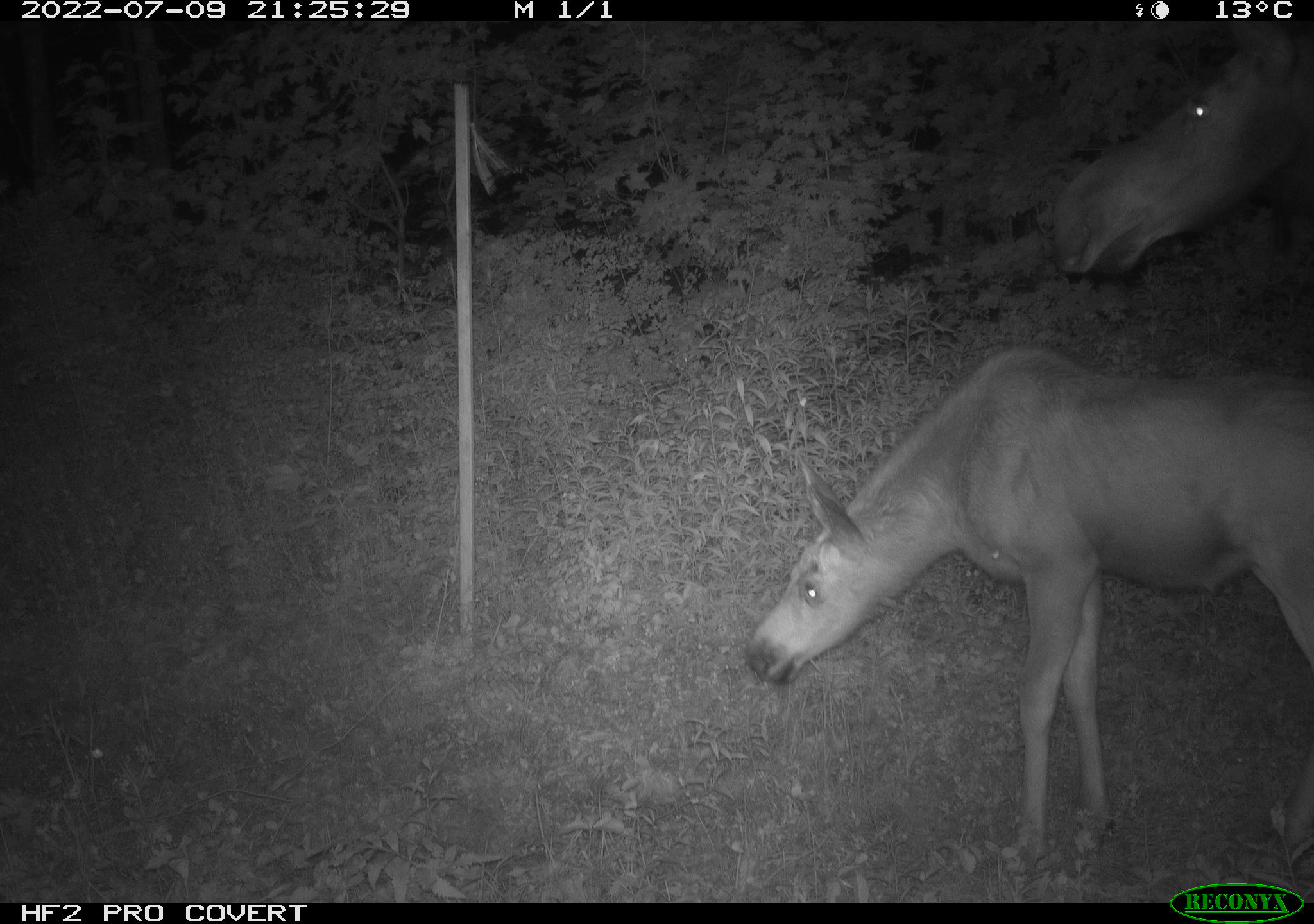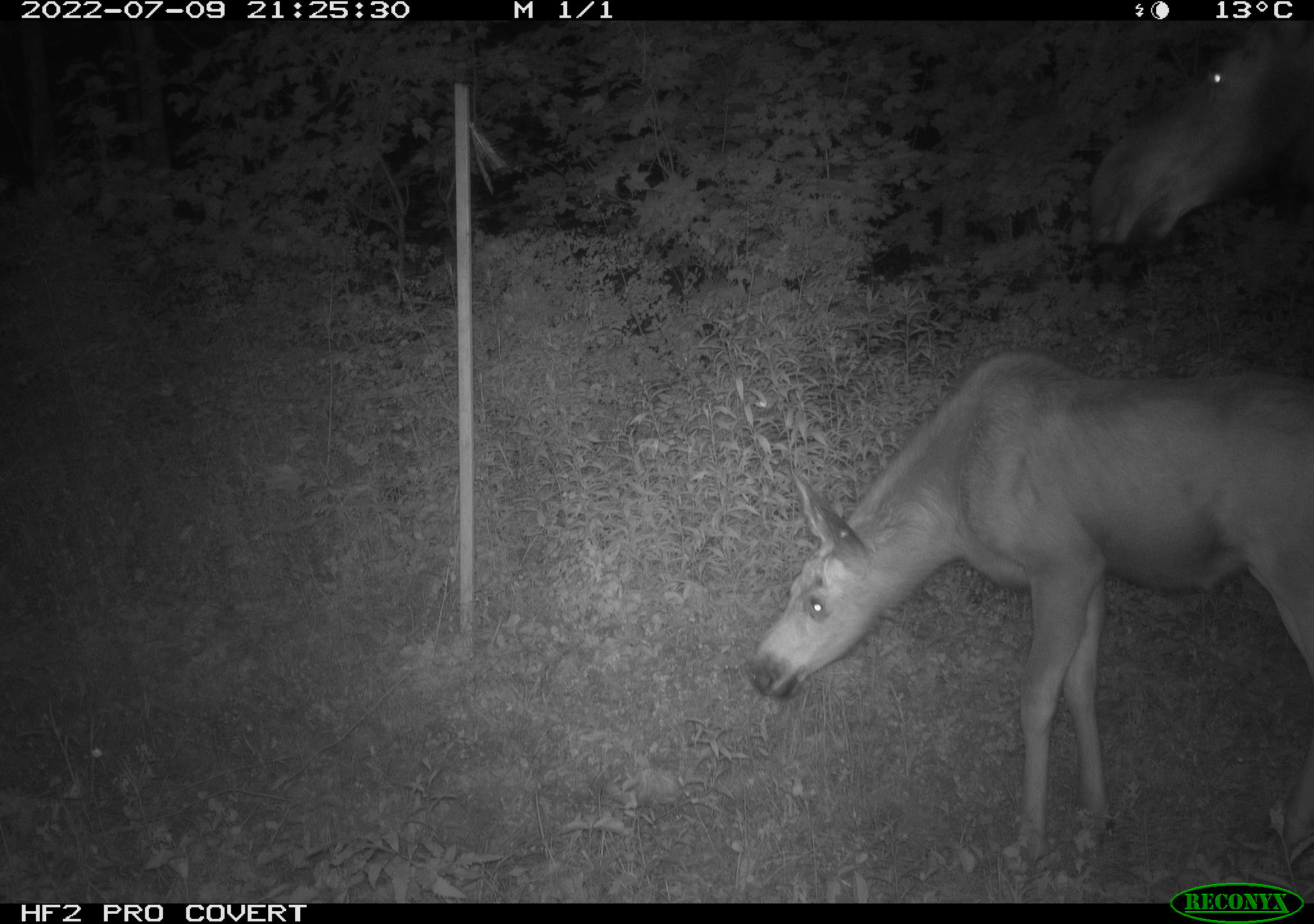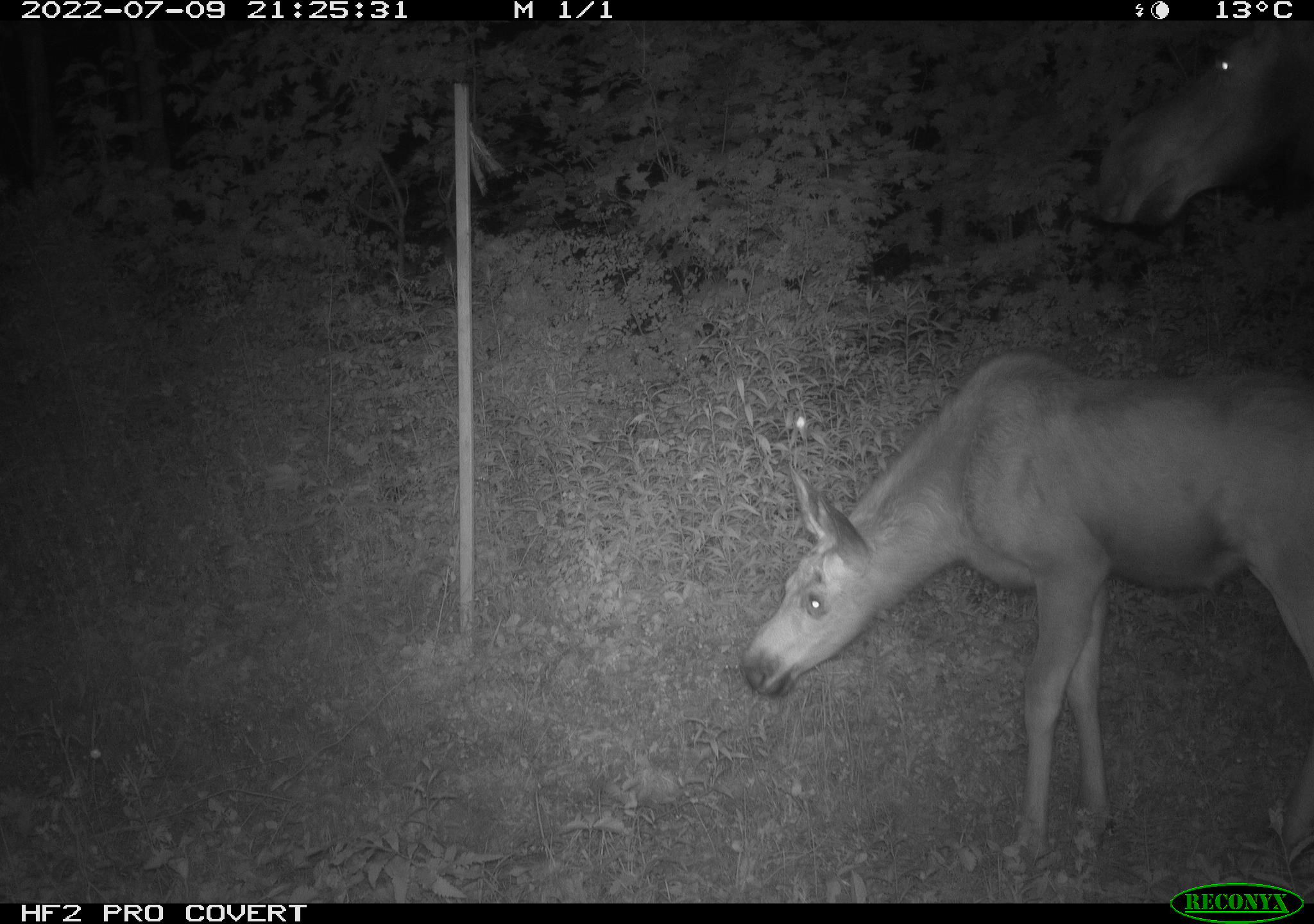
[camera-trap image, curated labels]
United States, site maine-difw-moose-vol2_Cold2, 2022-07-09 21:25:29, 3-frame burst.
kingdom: Animalia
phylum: Chordata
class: Mammalia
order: Artiodactyla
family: Cervidae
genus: Alces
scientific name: Alces alces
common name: moose